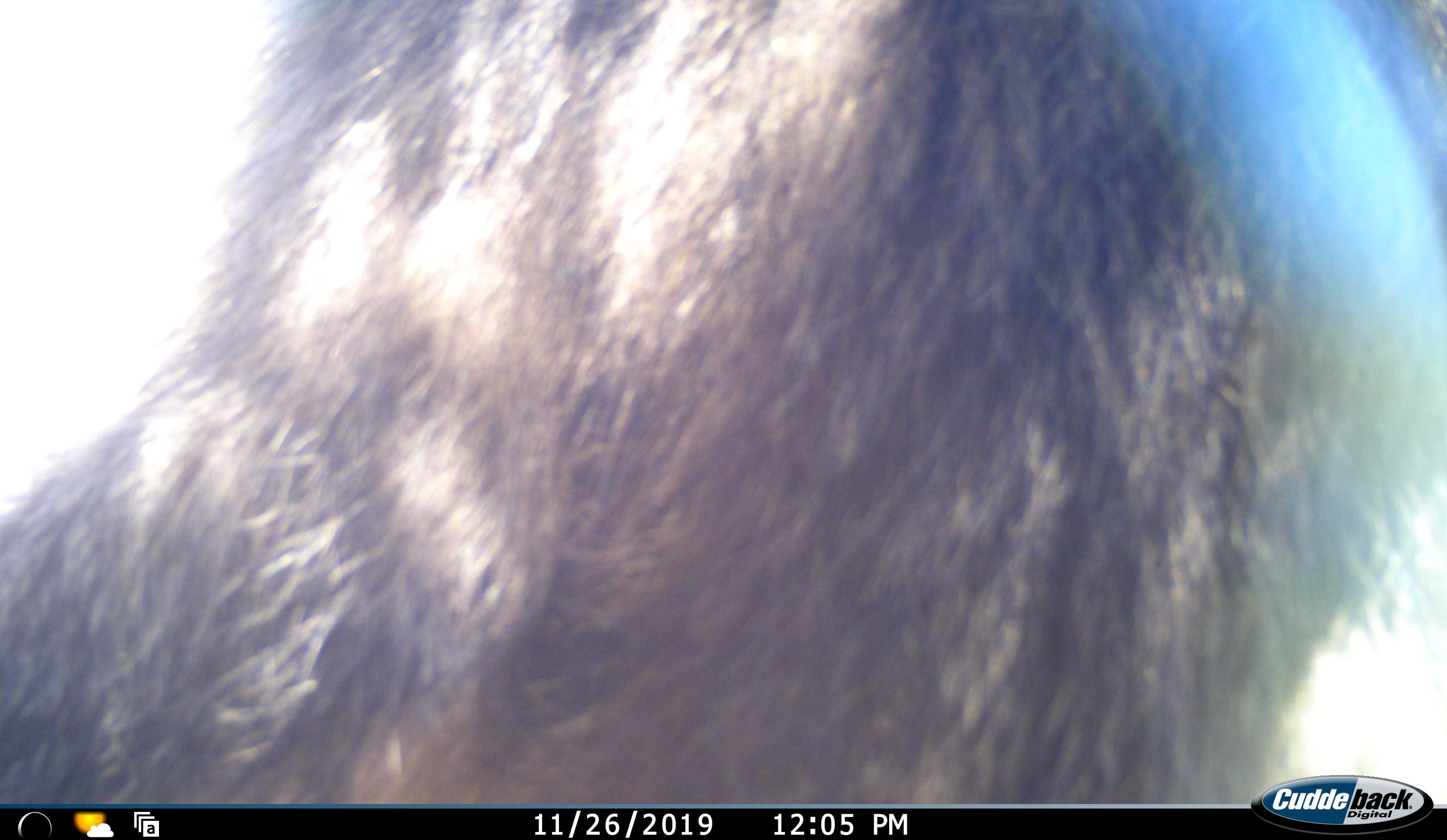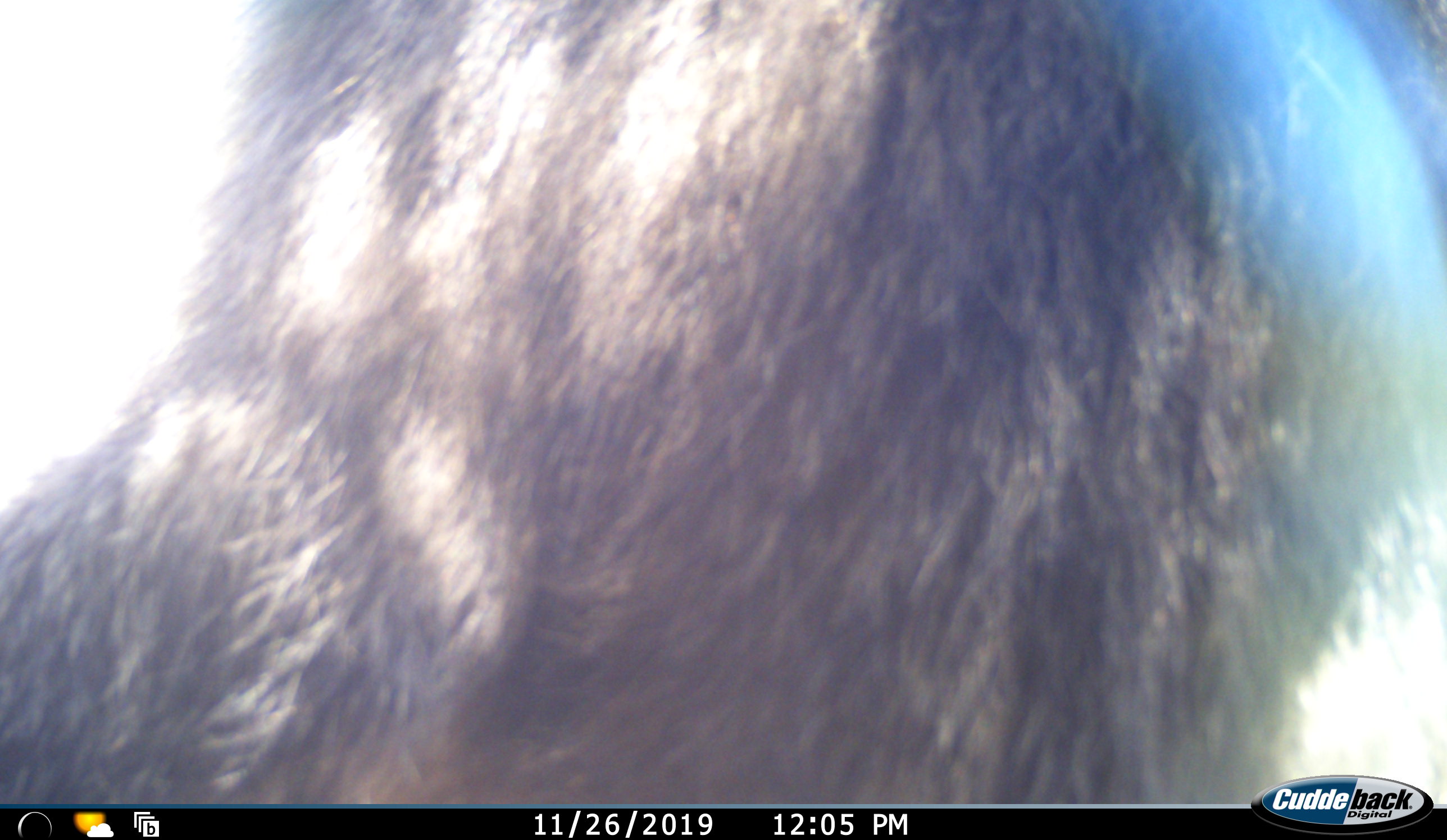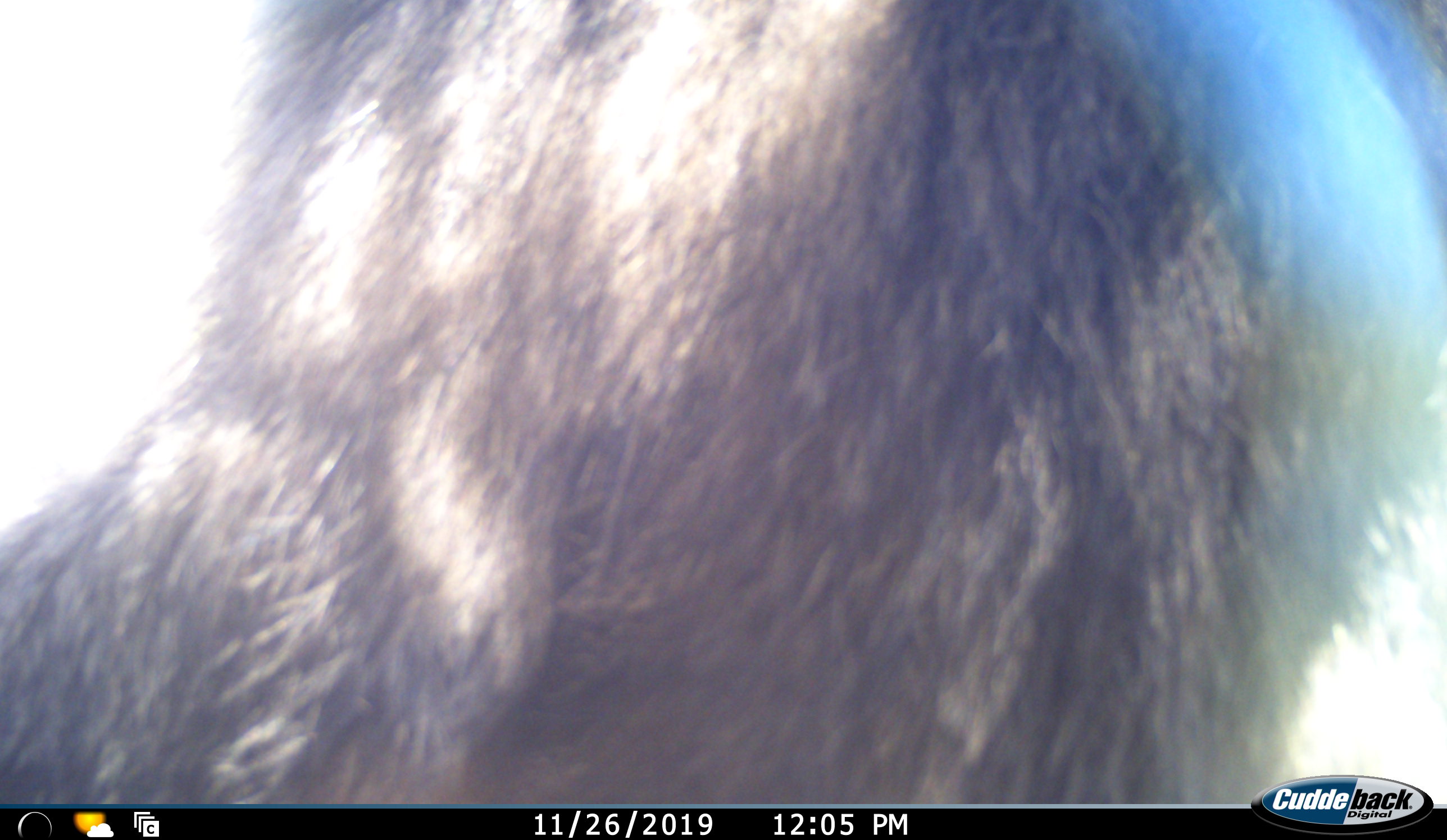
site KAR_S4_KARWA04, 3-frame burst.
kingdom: Animalia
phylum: Chordata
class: Mammalia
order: Primates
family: Cercopithecidae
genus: Papio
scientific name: Papio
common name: baboon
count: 1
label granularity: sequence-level